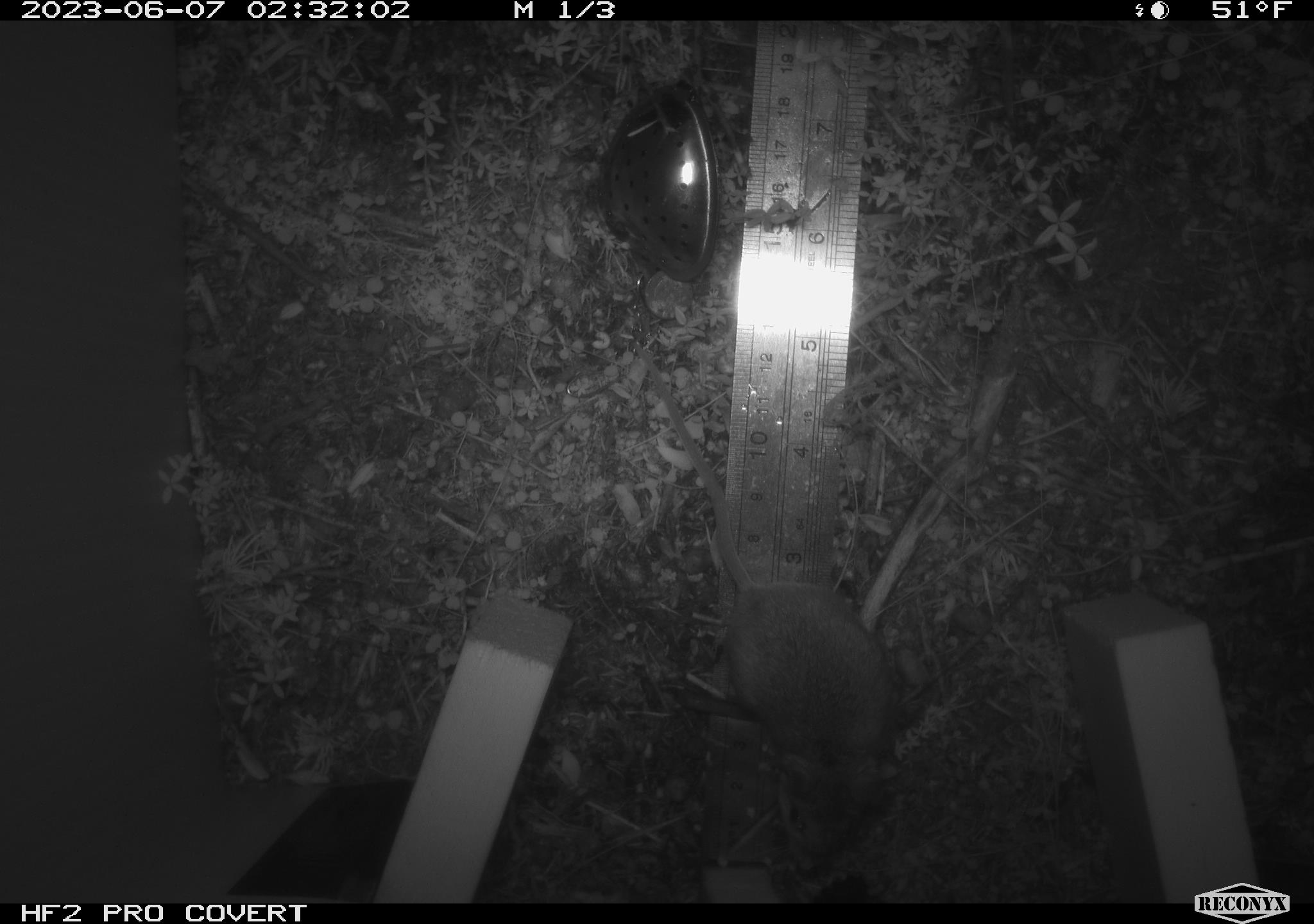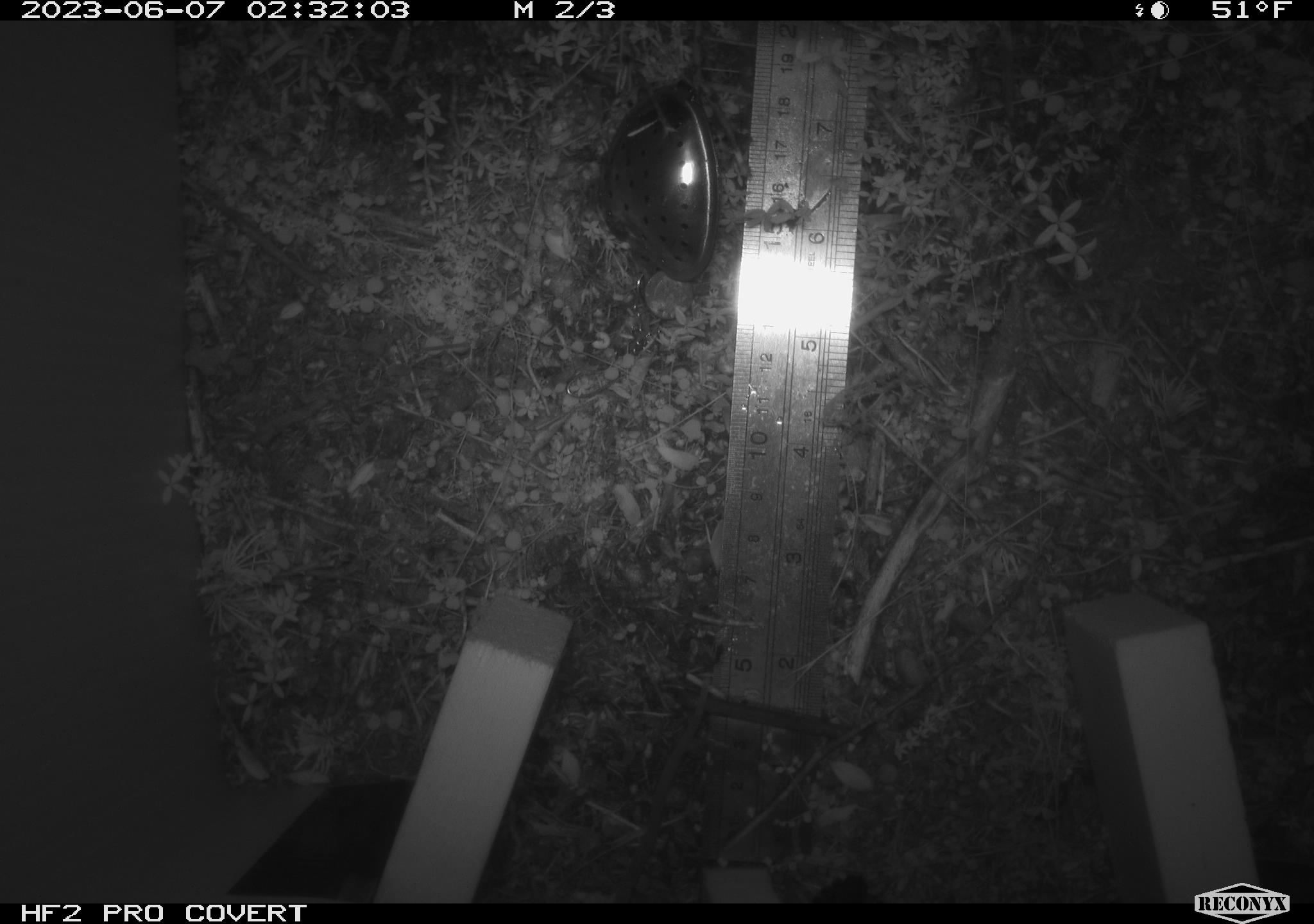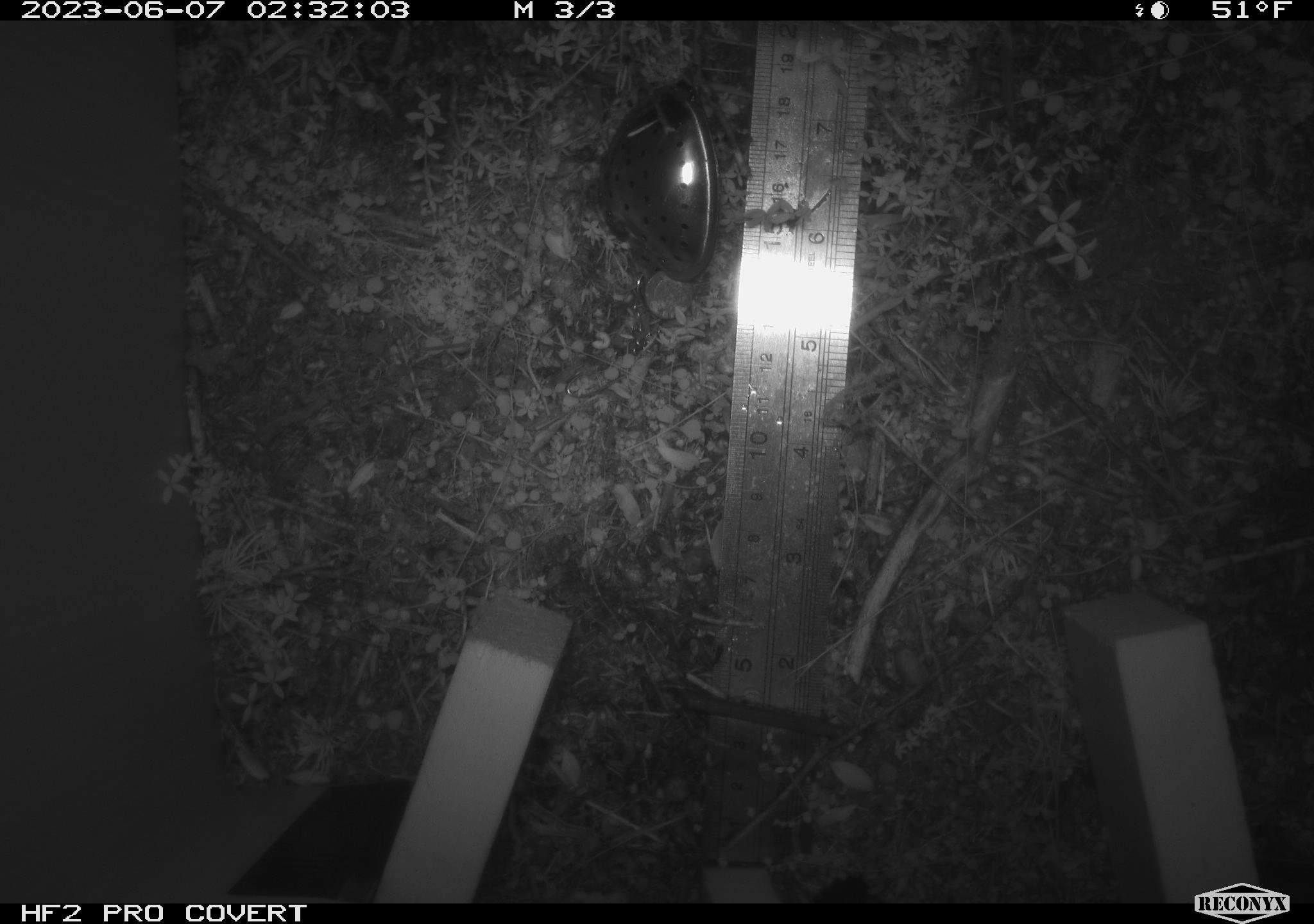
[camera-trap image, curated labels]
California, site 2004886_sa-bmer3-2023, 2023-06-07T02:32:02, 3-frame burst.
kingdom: Animalia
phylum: Chordata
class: Mammalia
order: Rodentia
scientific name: Rodentia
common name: mouse species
Mouse species (Rodentia).